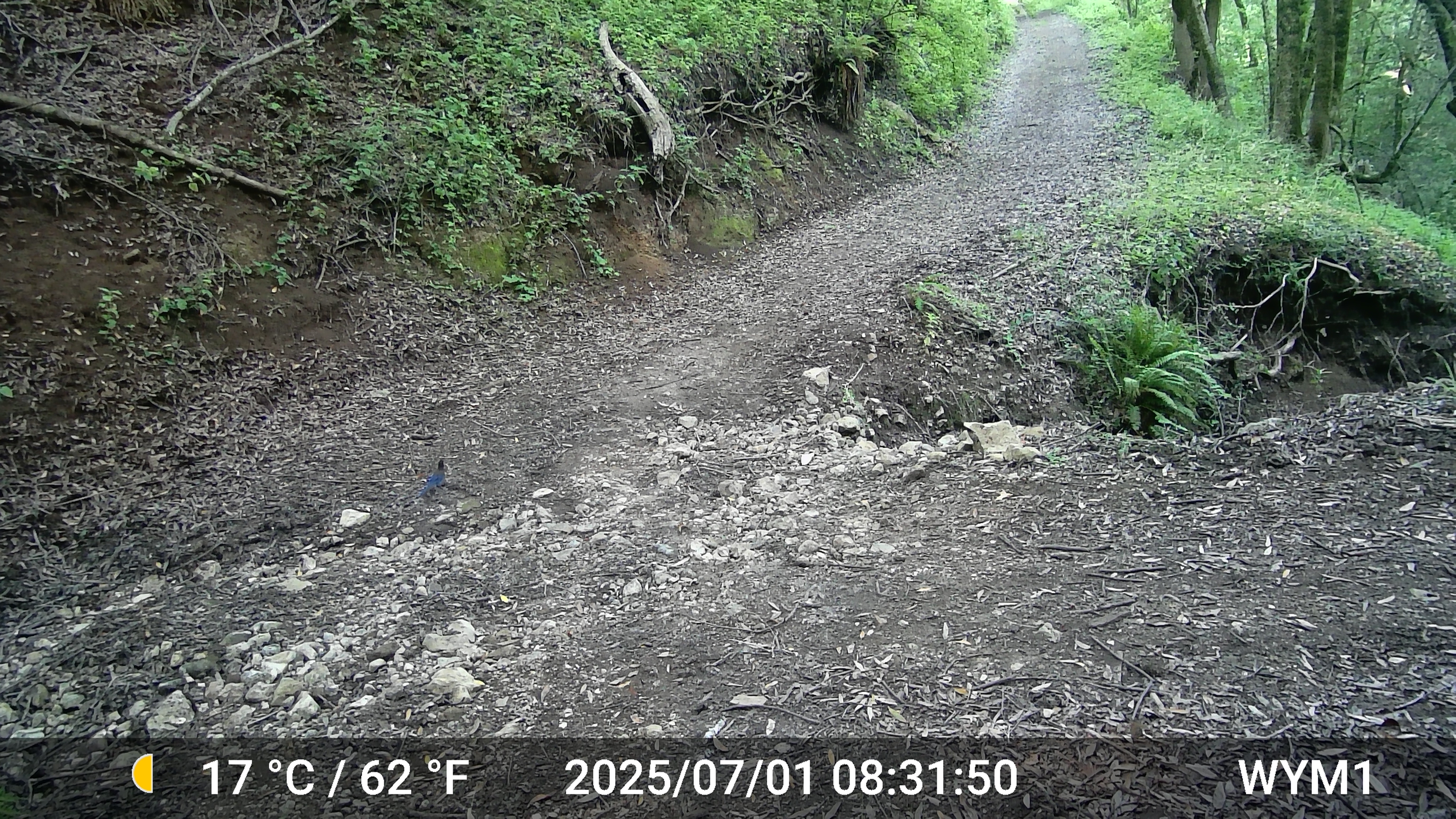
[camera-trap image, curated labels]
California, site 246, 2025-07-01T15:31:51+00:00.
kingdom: Animalia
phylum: Chordata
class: Aves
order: Passeriformes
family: Corvidae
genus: Cyanocitta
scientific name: Cyanocitta stelleri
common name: steller's jay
Steller's jay (Cyanocitta stelleri).